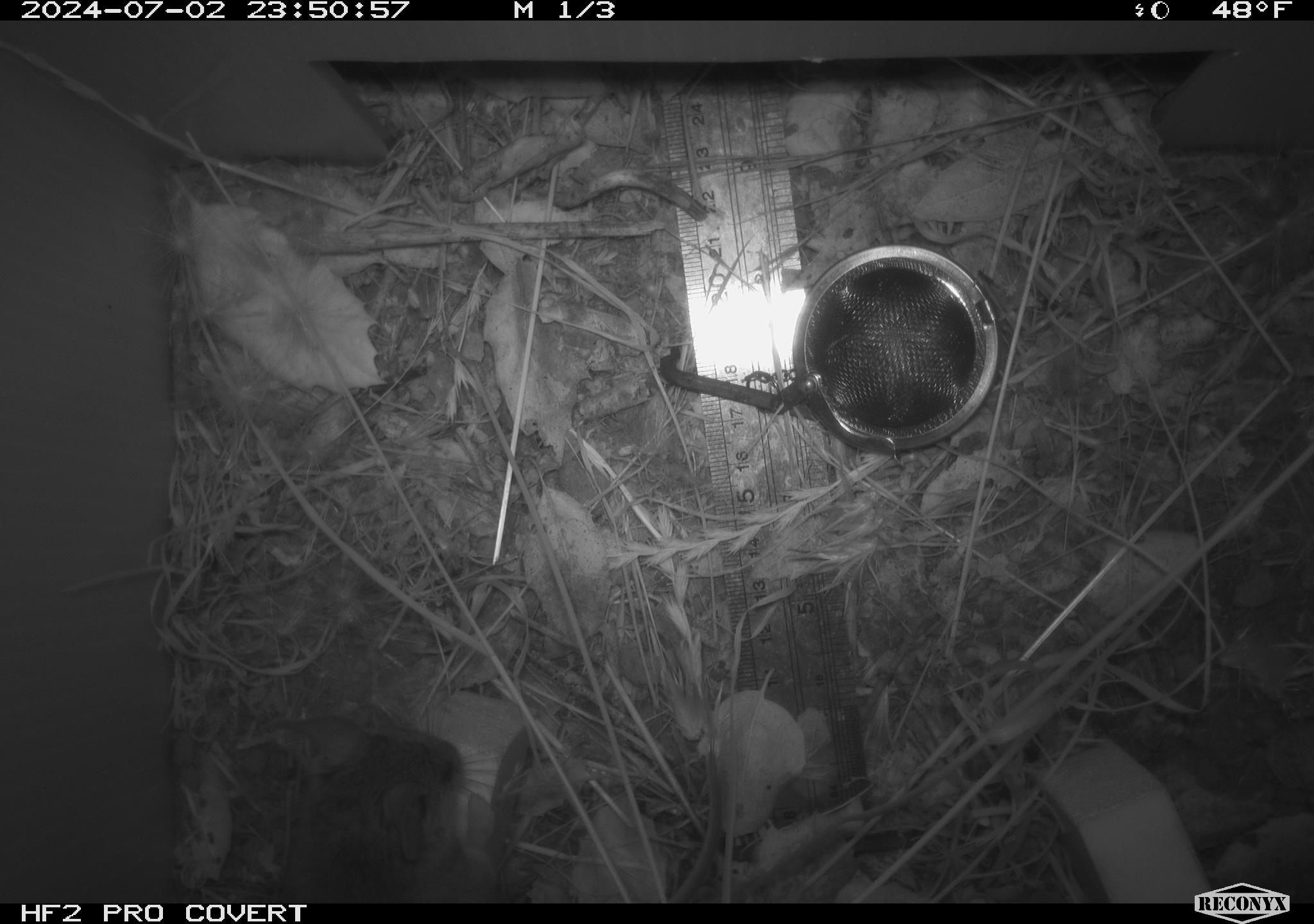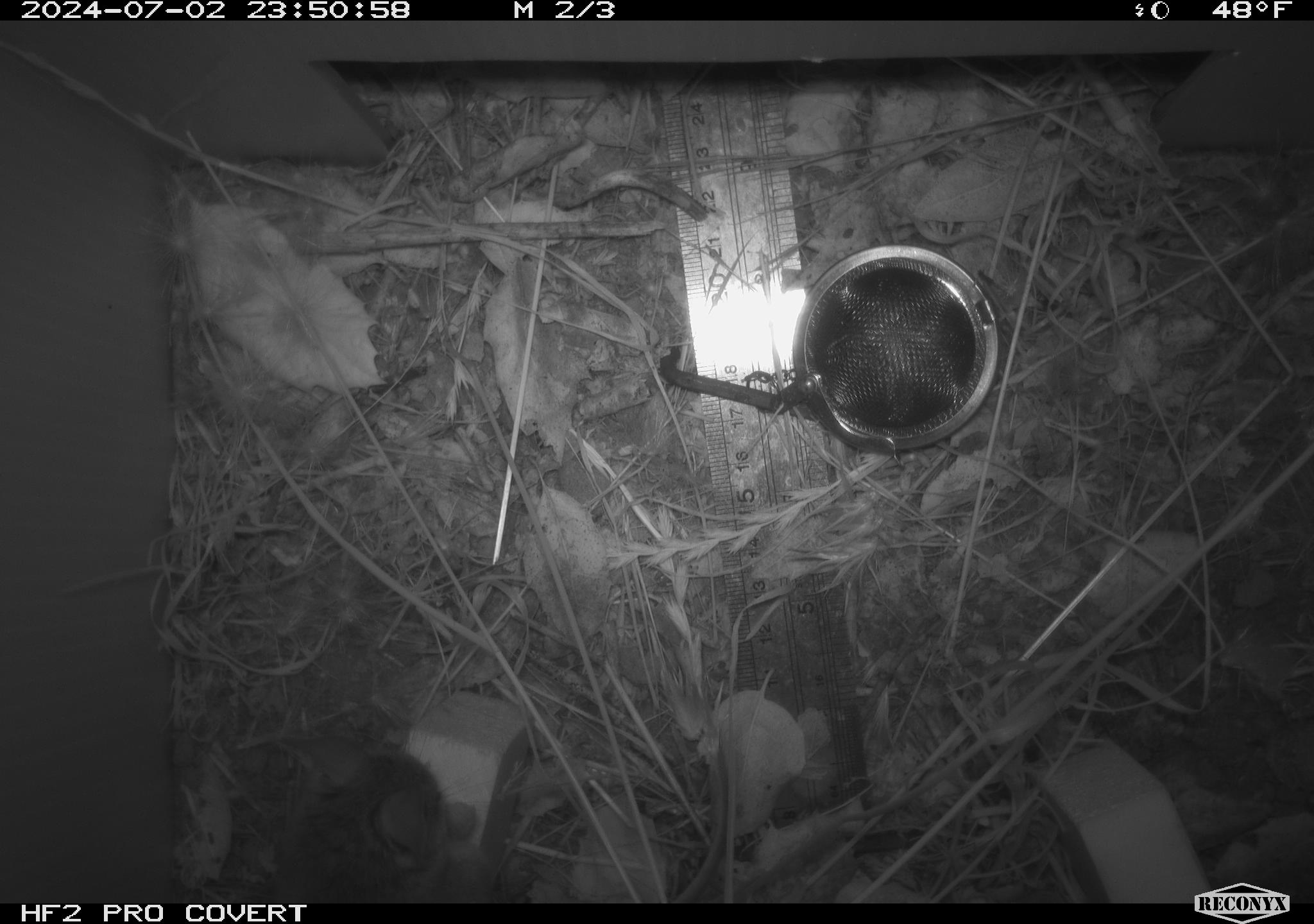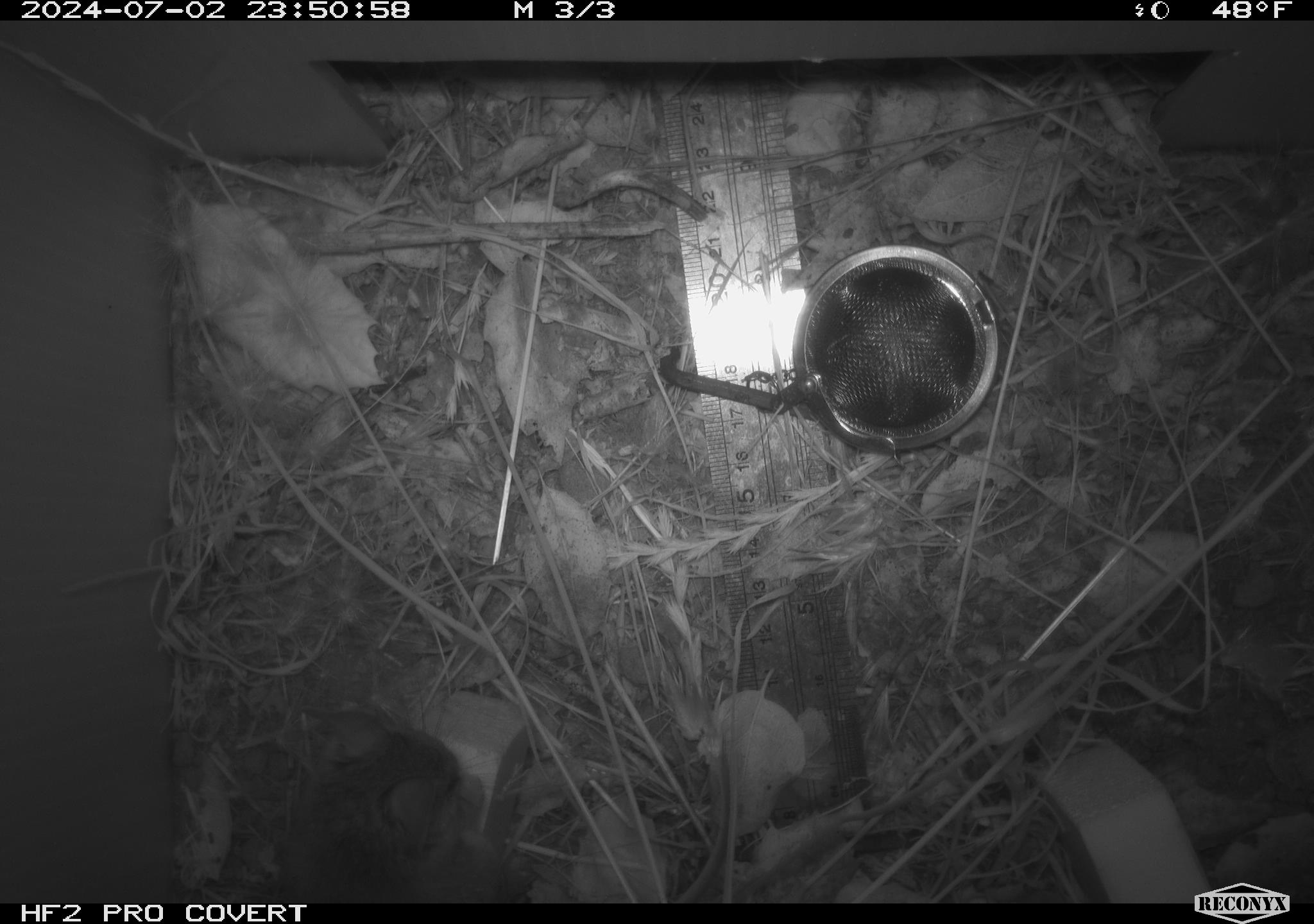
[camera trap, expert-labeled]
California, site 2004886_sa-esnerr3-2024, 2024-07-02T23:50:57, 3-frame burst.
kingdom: Animalia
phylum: Chordata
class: Mammalia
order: Rodentia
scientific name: Rodentia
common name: rodent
Rodent (Rodentia).